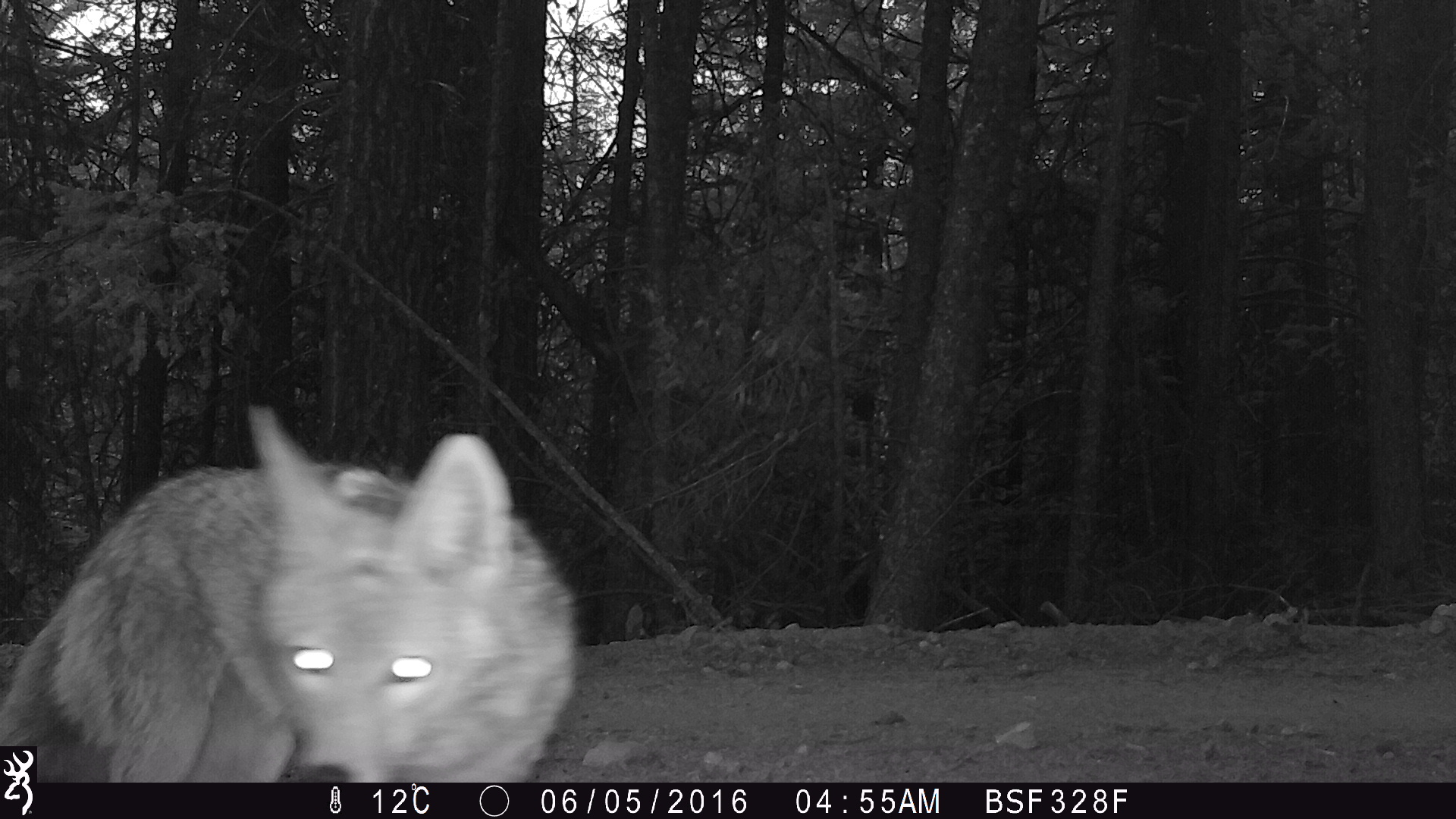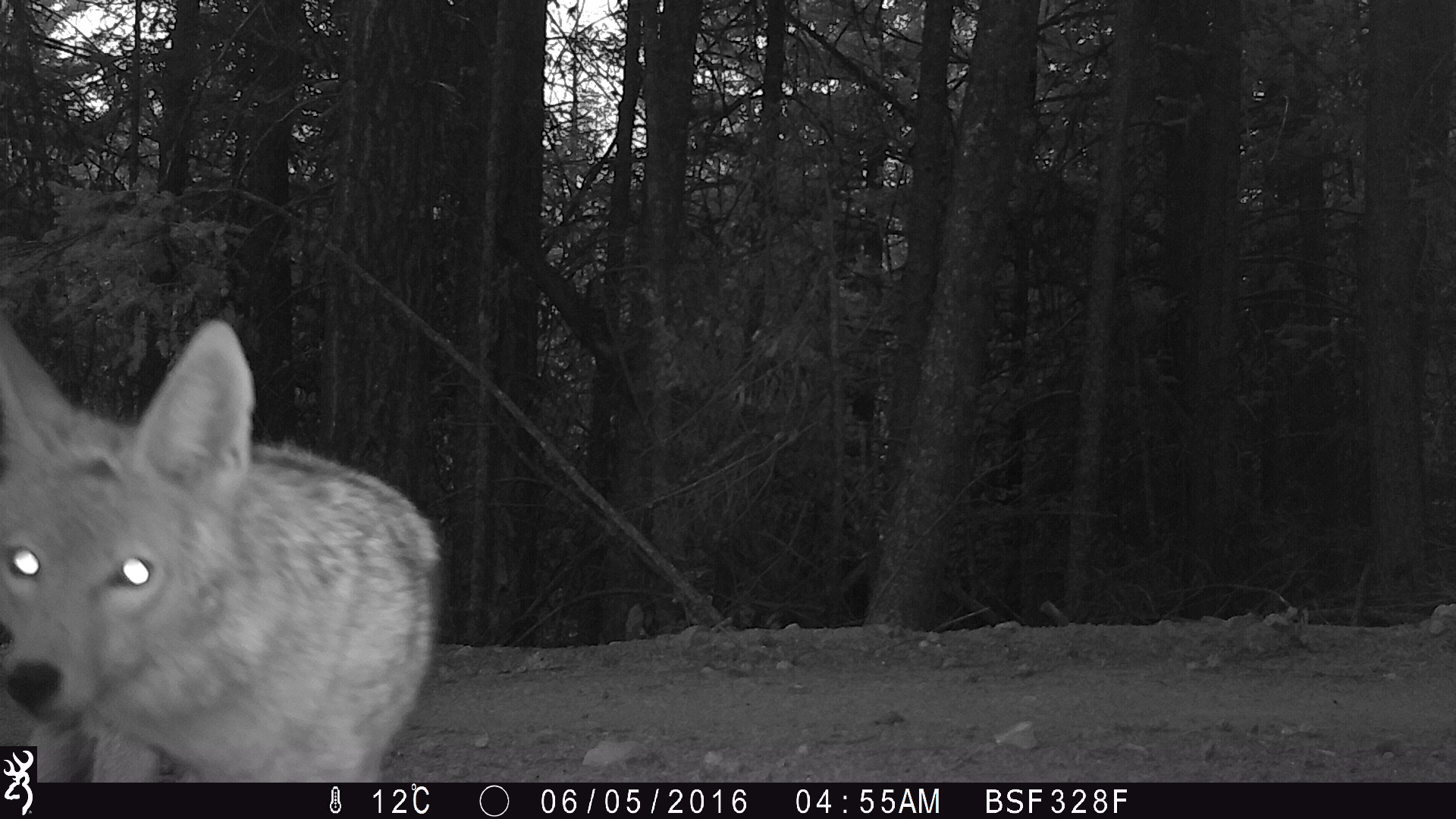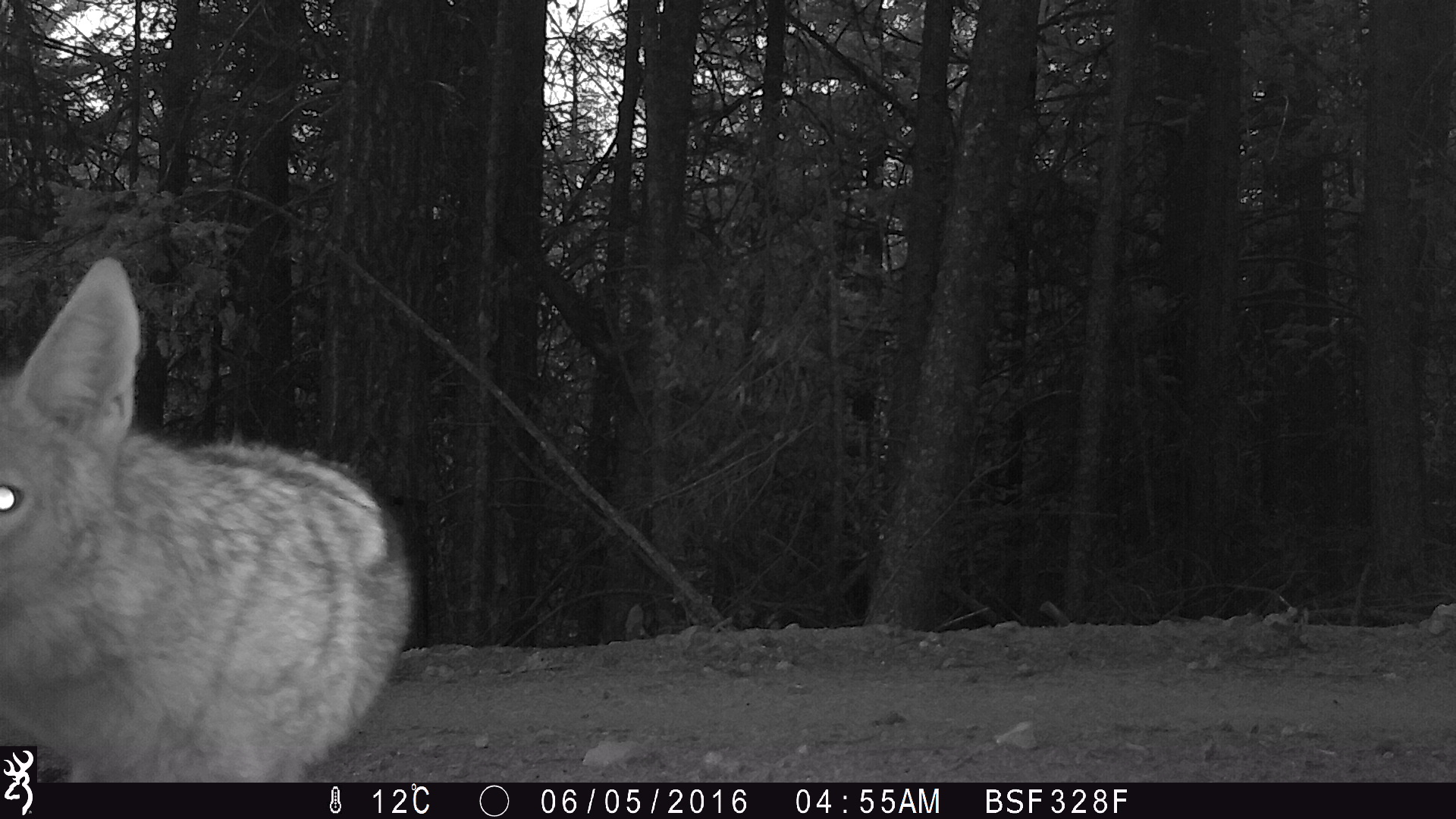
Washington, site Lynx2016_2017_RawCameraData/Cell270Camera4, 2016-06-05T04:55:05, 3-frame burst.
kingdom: Animalia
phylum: Chordata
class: Mammalia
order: Carnivora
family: Canidae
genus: Canis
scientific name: Canis latrans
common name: coyote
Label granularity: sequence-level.